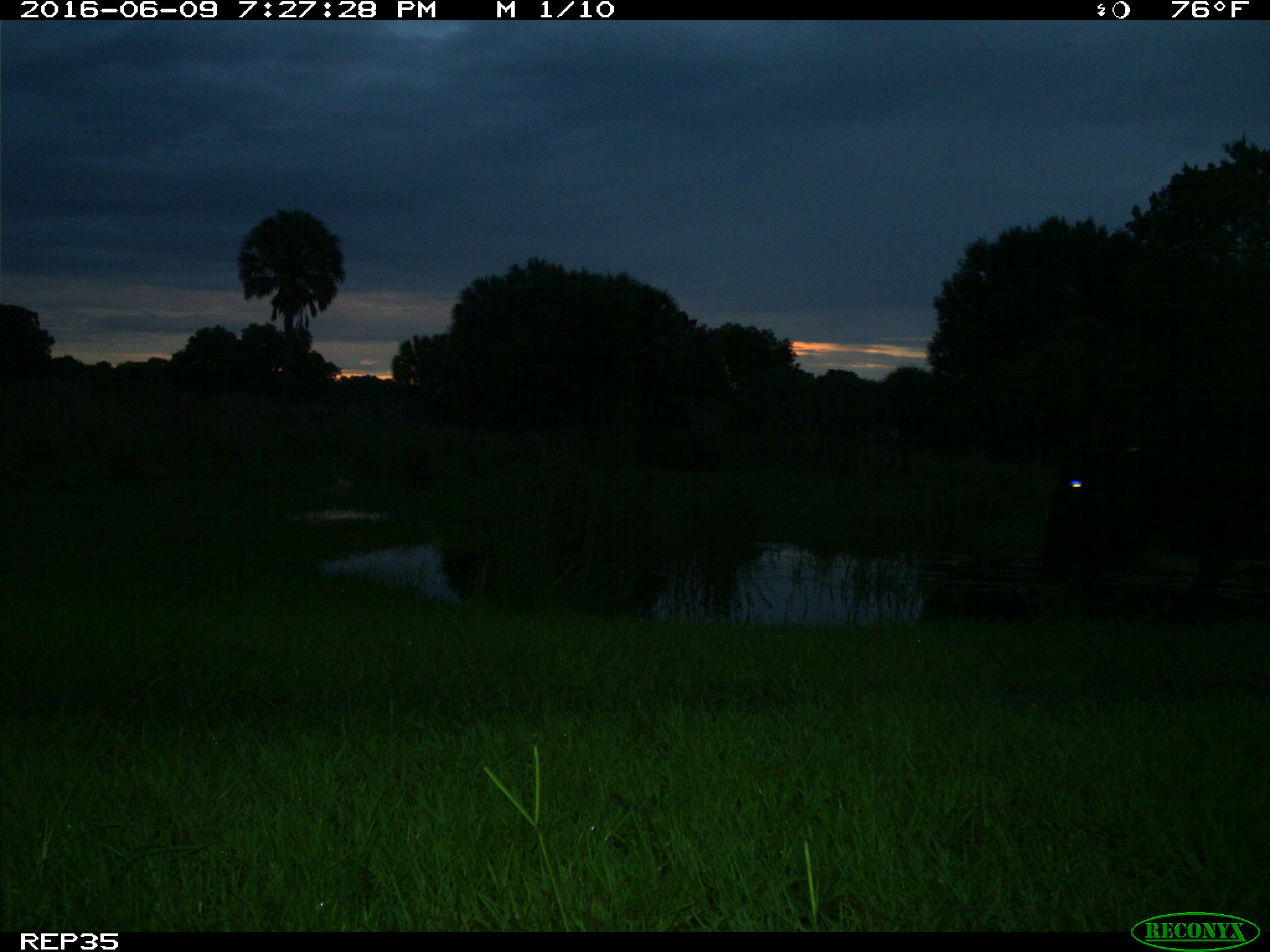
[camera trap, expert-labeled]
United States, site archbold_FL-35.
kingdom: Animalia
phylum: Chordata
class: Mammalia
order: Artiodactyla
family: Bovidae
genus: Bos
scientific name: Bos taurus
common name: domestic cow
Bos taurus (domestic cow).